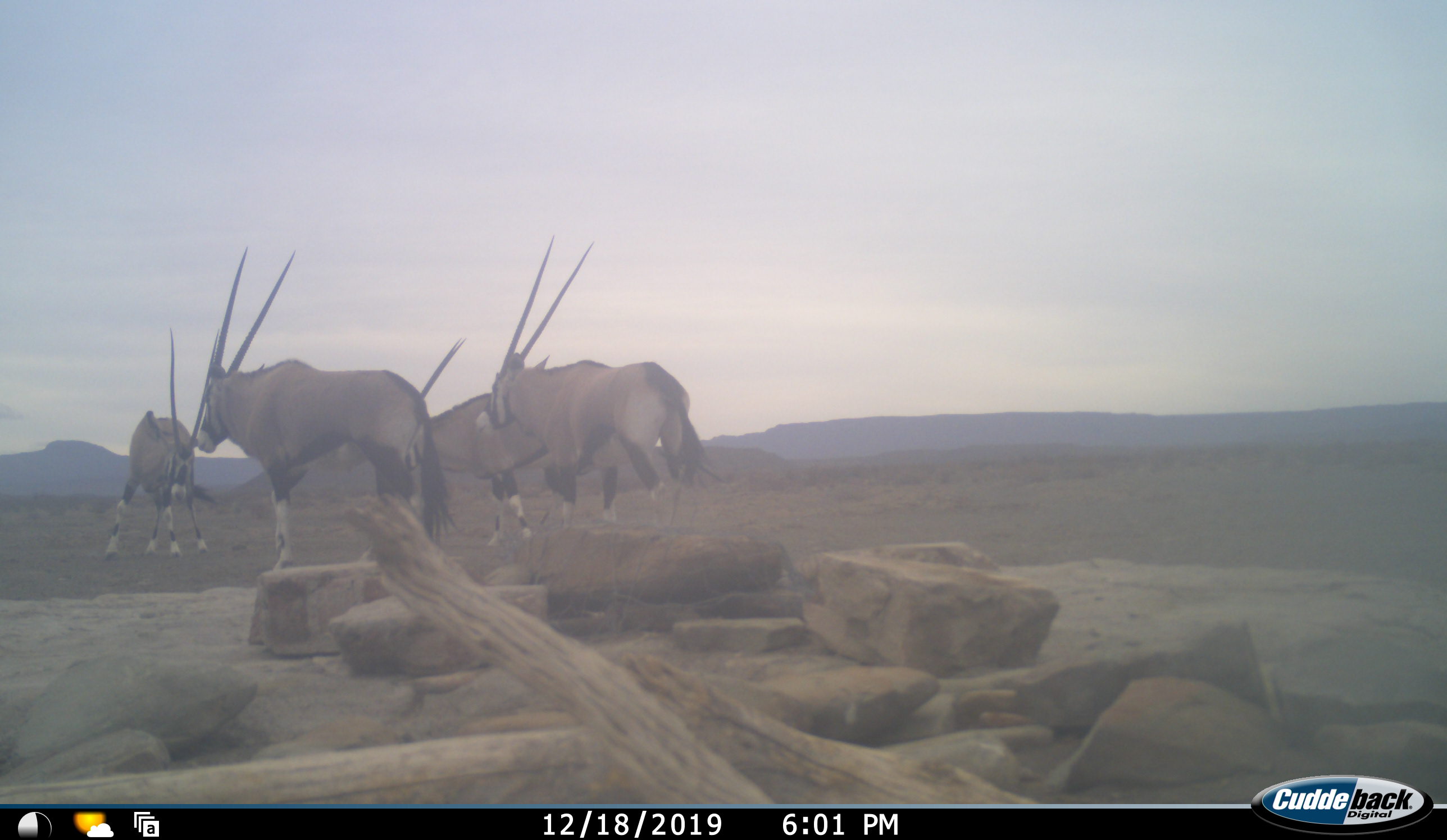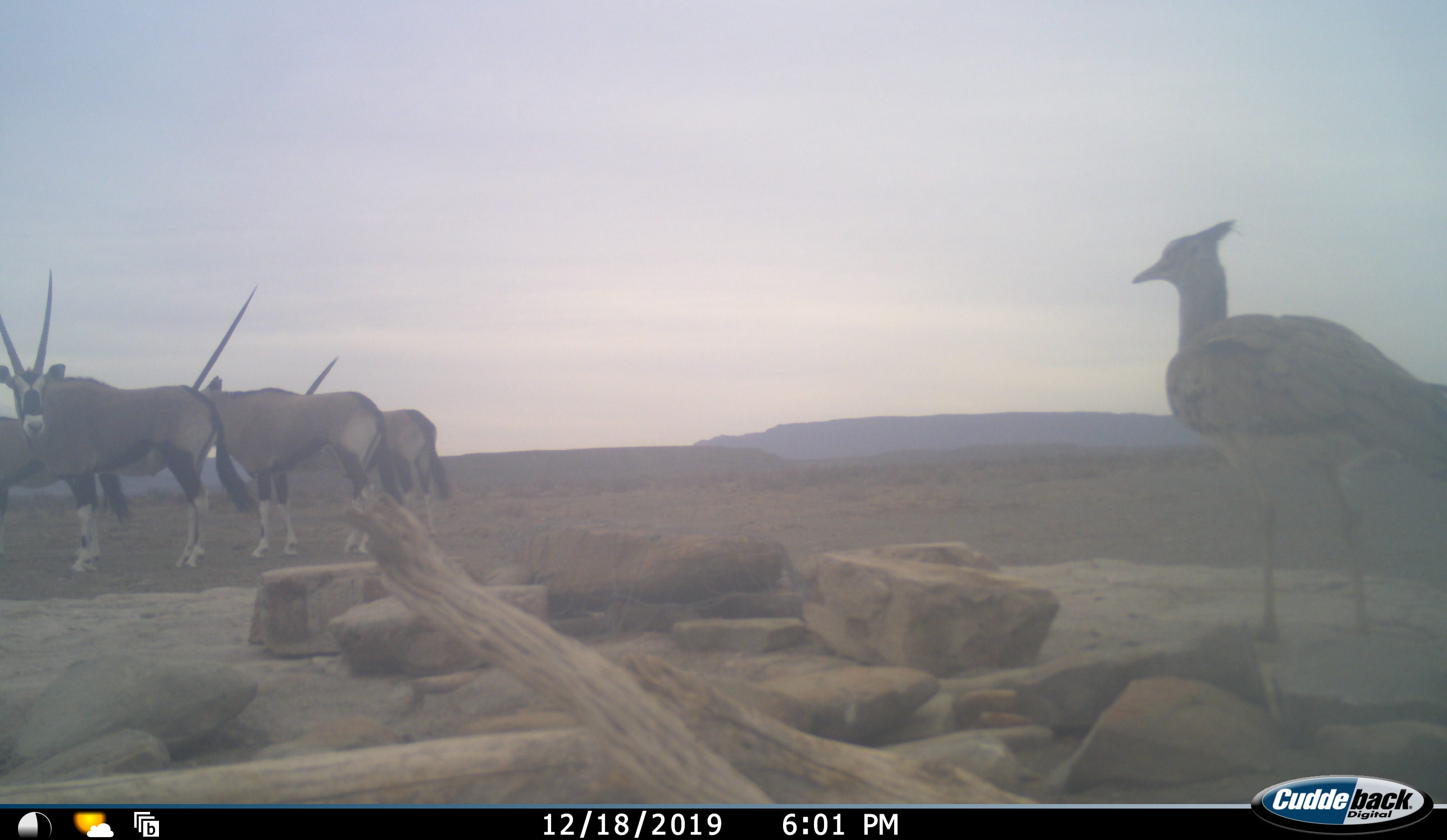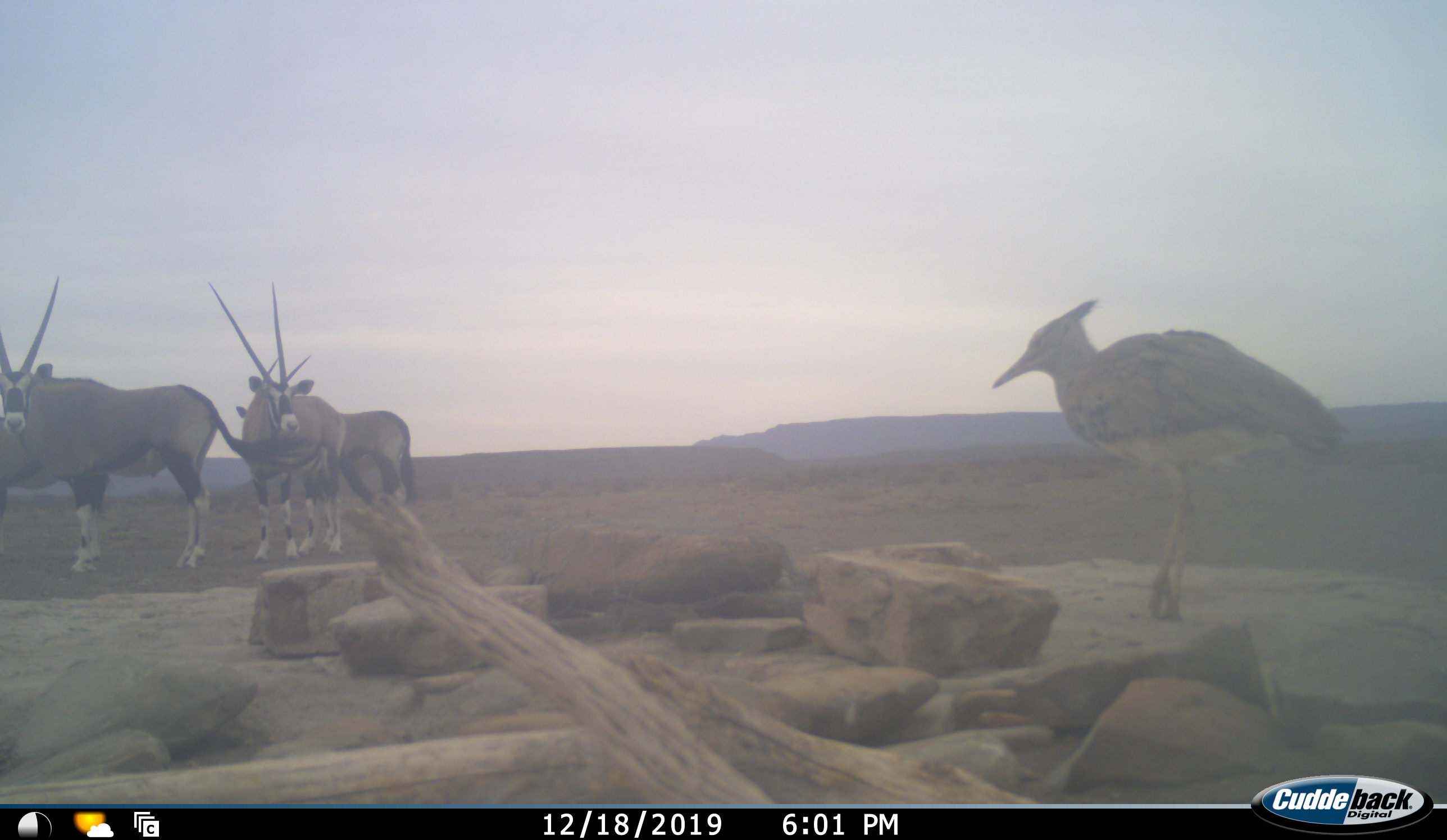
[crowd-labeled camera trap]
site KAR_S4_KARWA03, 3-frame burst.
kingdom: Animalia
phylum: Chordata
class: Aves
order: Otidiformes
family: Otididae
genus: Ardeotis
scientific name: Ardeotis kori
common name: kori bustard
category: bustardkori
Bustardkori (kori bustard) (Ardeotis kori), count 1. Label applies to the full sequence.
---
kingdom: Animalia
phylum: Chordata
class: Mammalia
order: Artiodactyla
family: Bovidae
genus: Oryx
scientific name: Oryx gazella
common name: gemsbok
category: oryx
Oryx (gemsbok) (Oryx gazella), count 4. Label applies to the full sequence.